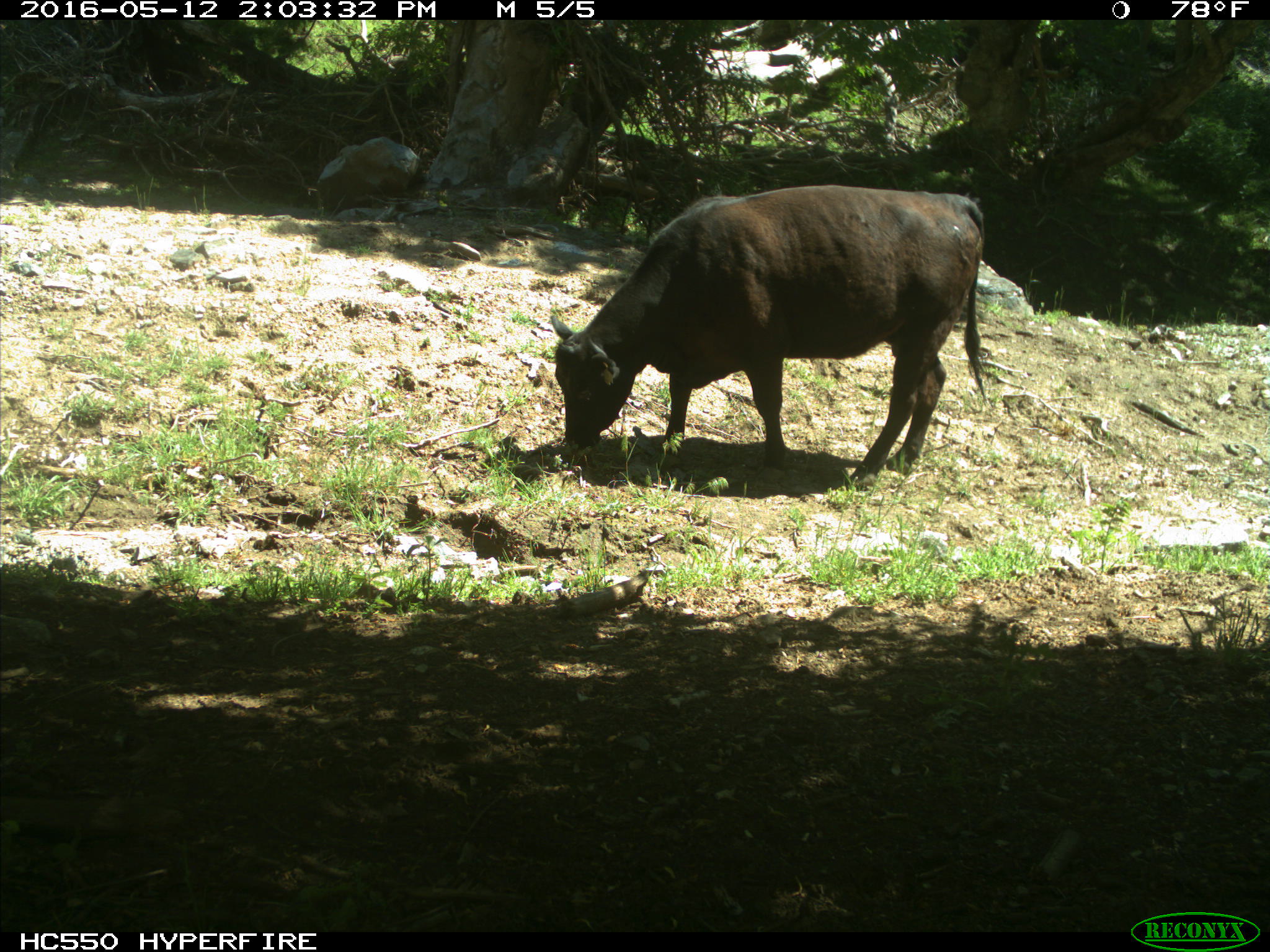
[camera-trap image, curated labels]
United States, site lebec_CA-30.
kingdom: Animalia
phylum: Chordata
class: Mammalia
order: Artiodactyla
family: Bovidae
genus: Bos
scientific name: Bos taurus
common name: domestic cow